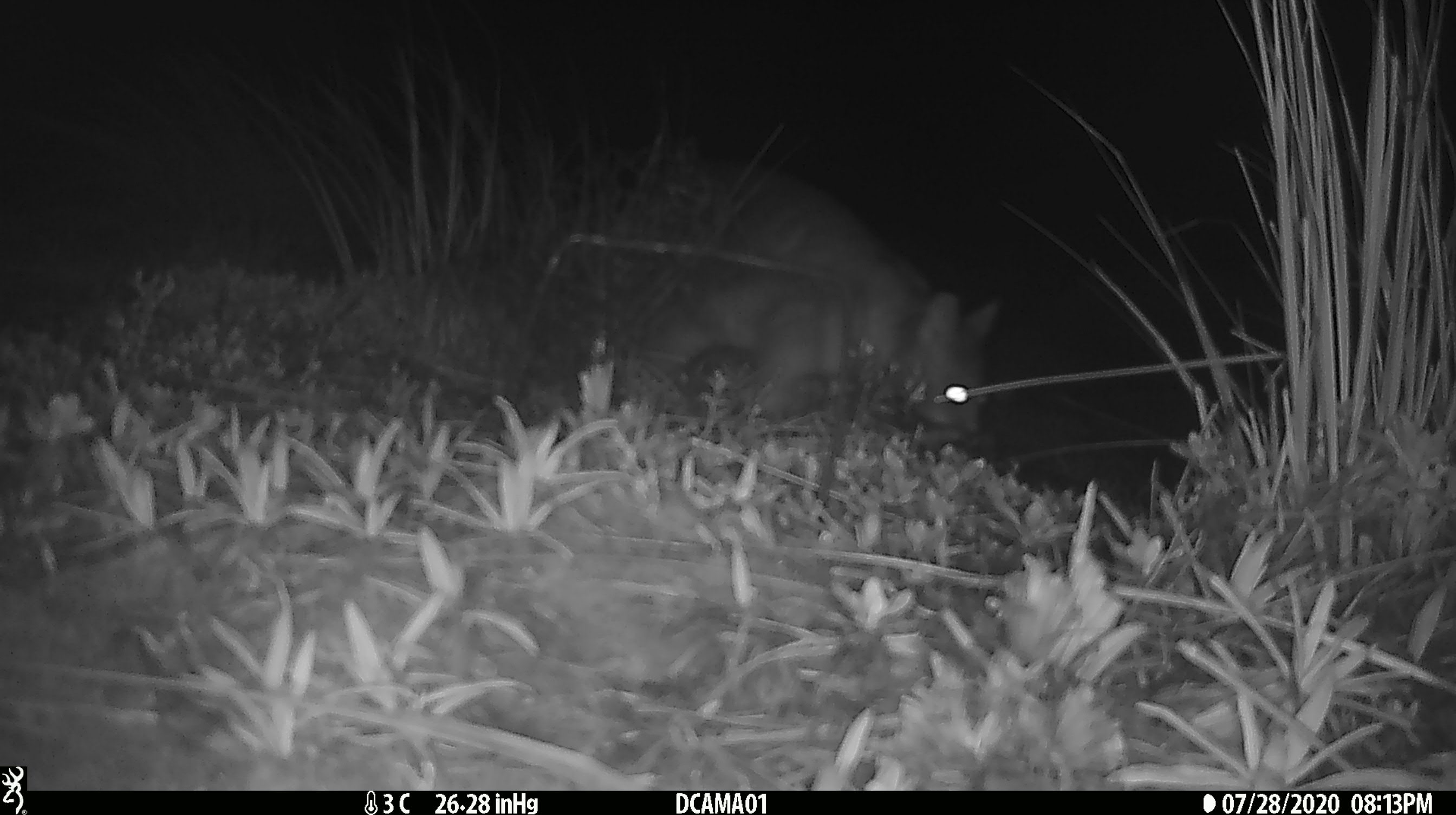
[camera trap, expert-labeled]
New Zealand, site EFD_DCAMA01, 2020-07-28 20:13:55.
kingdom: Animalia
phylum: Chordata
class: Mammalia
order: Diprotodontia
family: Phalangeridae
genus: Trichosurus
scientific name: Trichosurus vulpecula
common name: common brushtail possum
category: possum